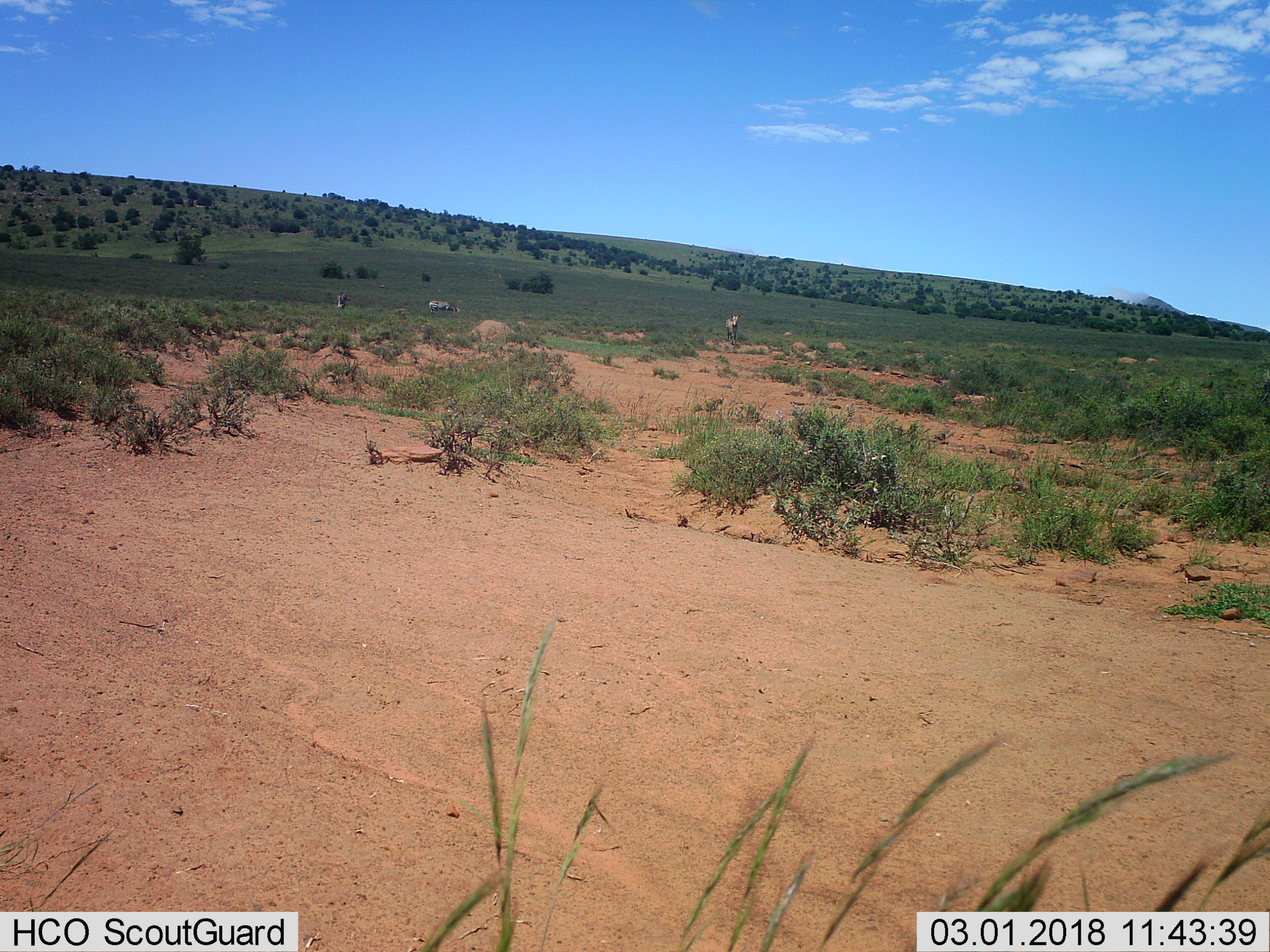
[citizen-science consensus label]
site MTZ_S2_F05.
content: unidentified animal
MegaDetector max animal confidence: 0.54